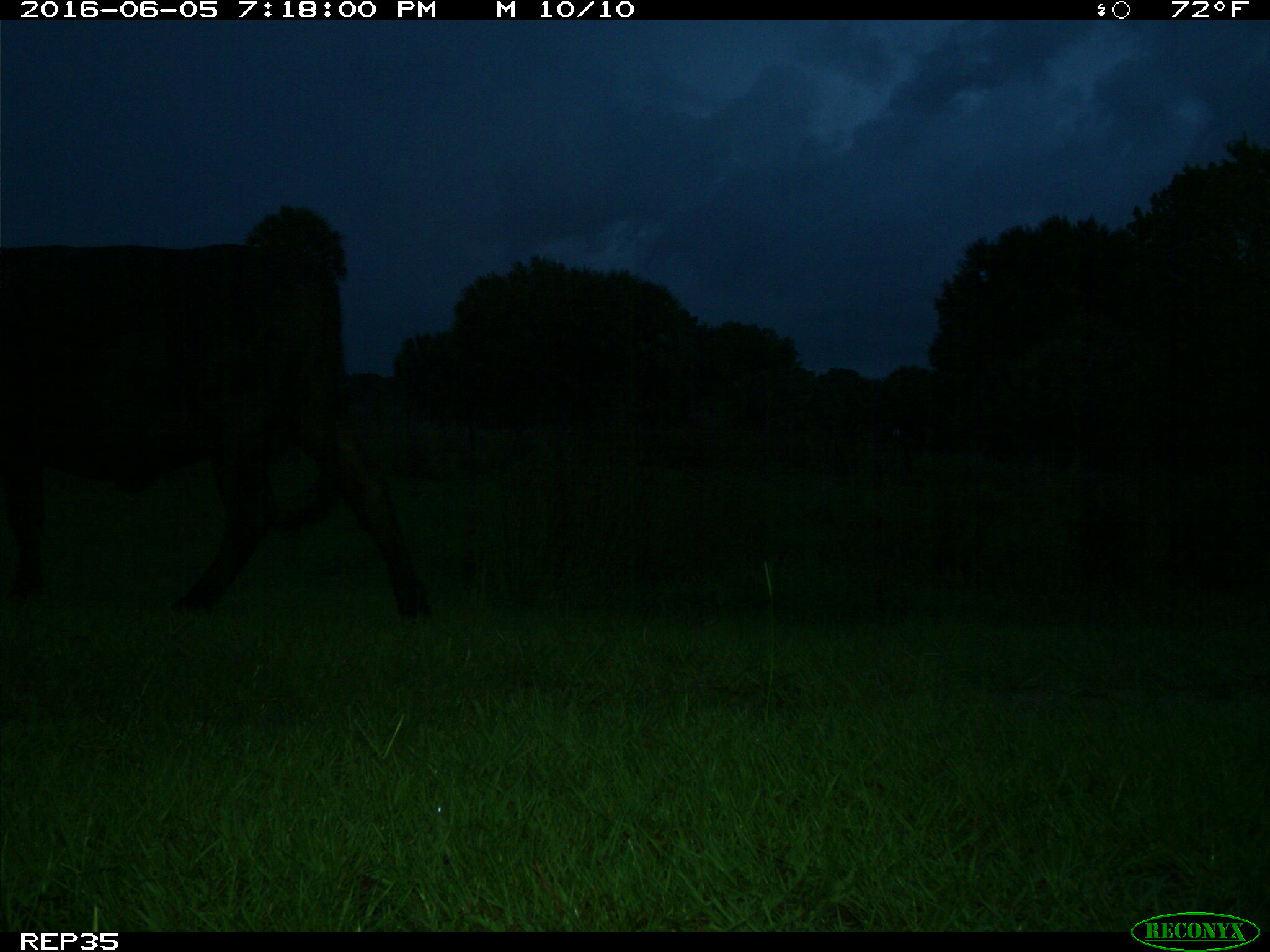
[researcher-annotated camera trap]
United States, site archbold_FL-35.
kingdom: Animalia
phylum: Chordata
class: Mammalia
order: Artiodactyla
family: Bovidae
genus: Bos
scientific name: Bos taurus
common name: domestic cow